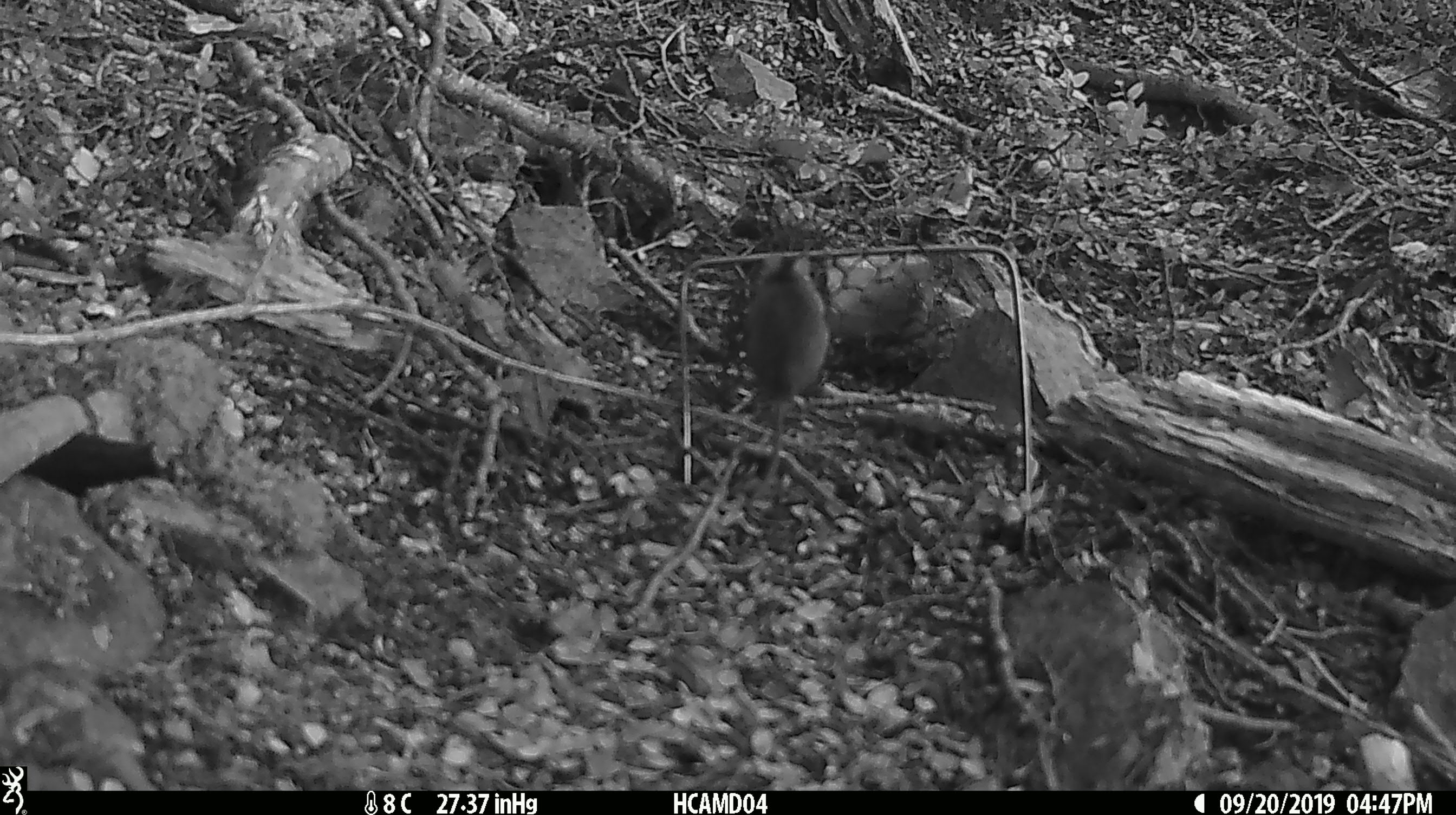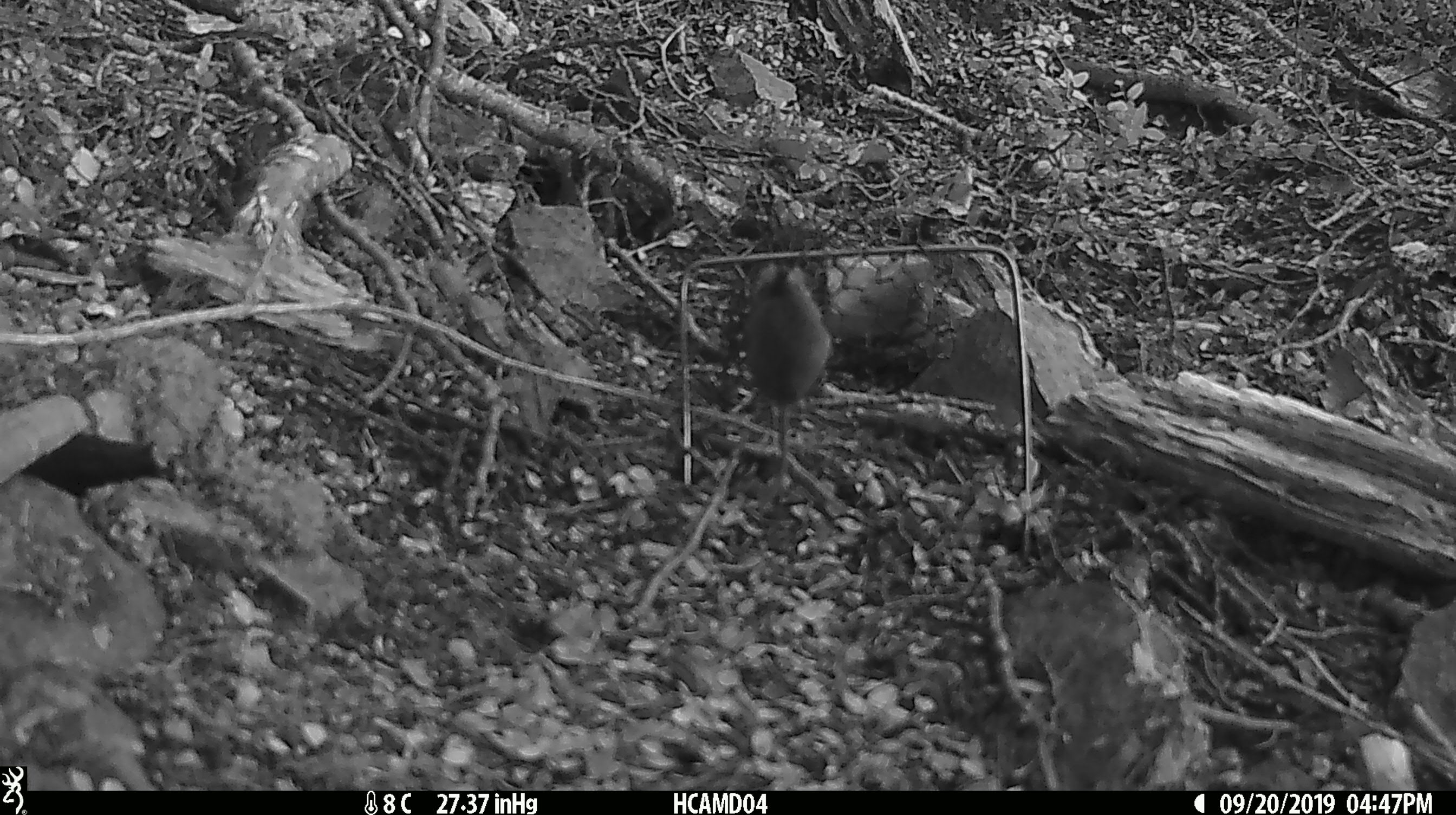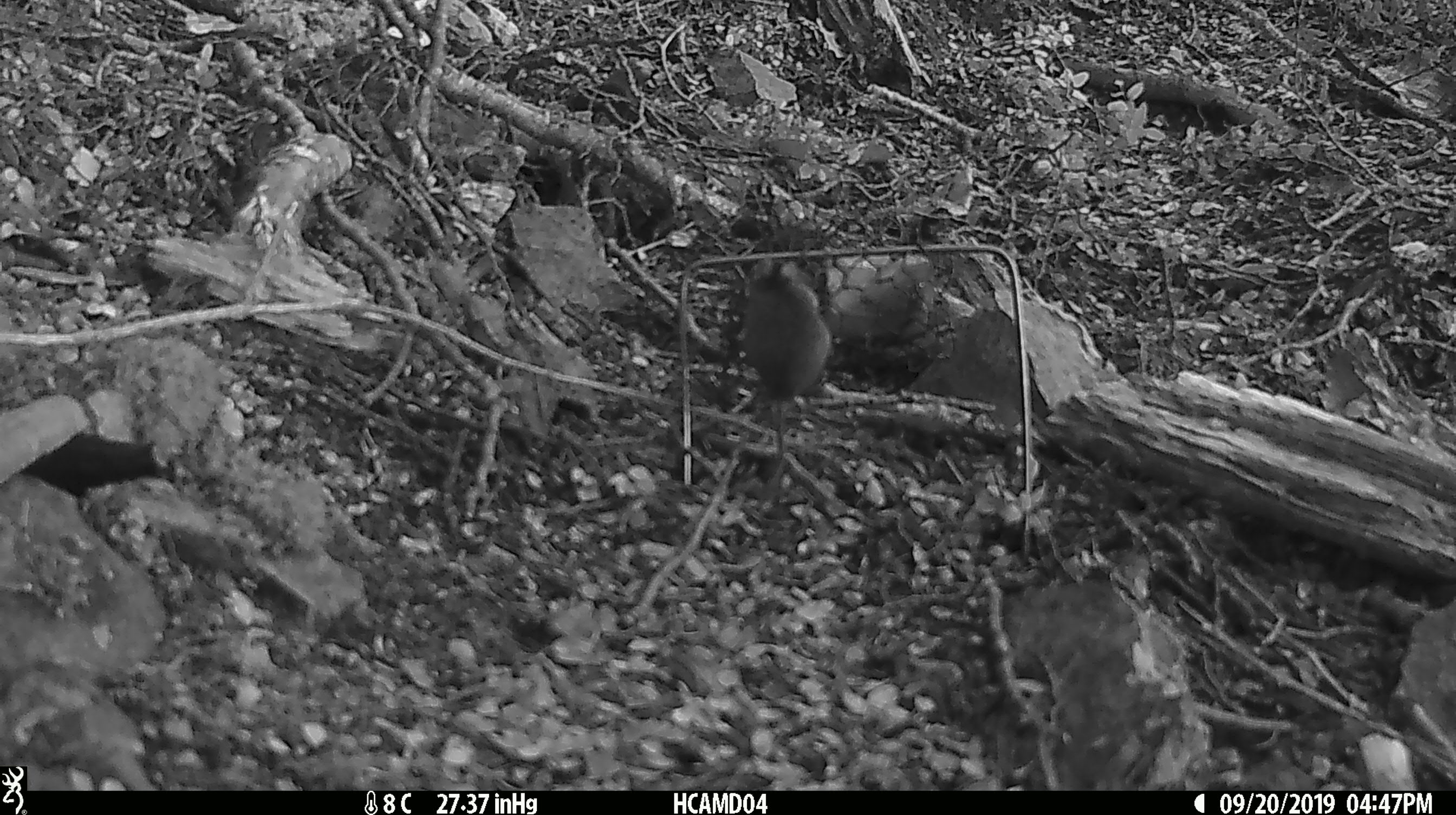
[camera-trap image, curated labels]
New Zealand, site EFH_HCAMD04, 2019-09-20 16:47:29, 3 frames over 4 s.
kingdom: Animalia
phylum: Chordata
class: Mammalia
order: Rodentia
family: Muridae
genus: Mus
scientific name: Mus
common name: mouse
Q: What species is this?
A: Mouse (Mus).